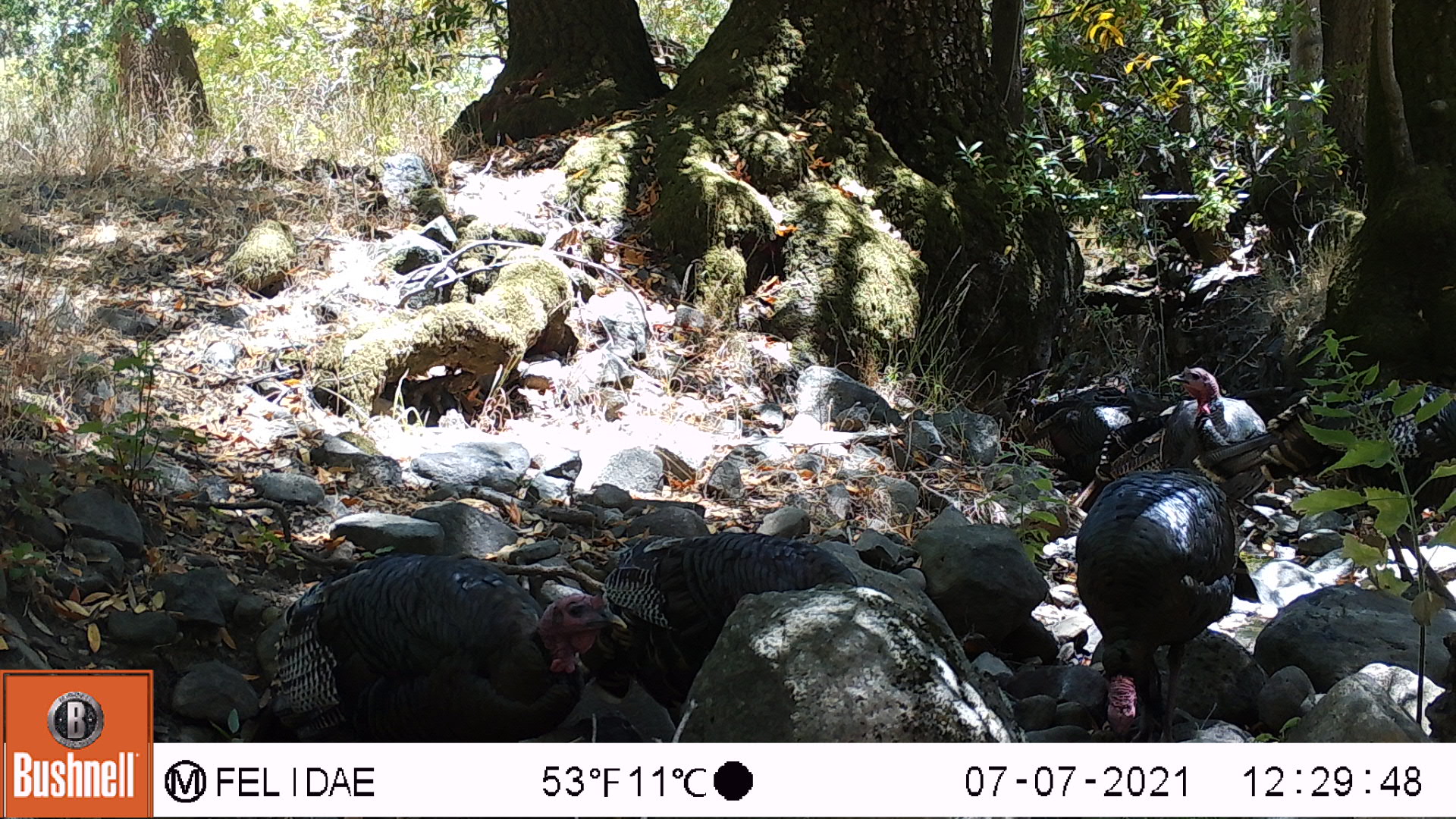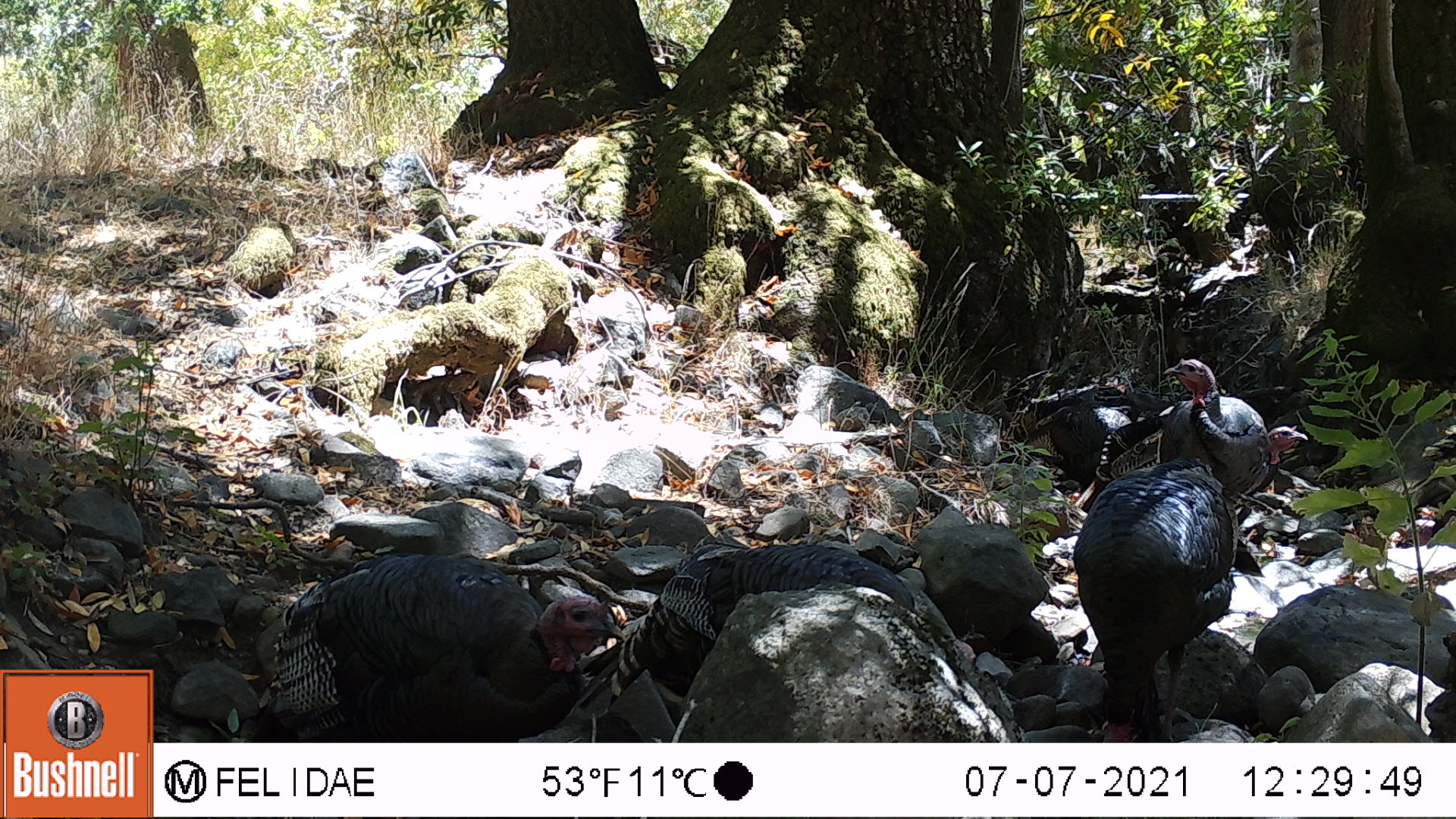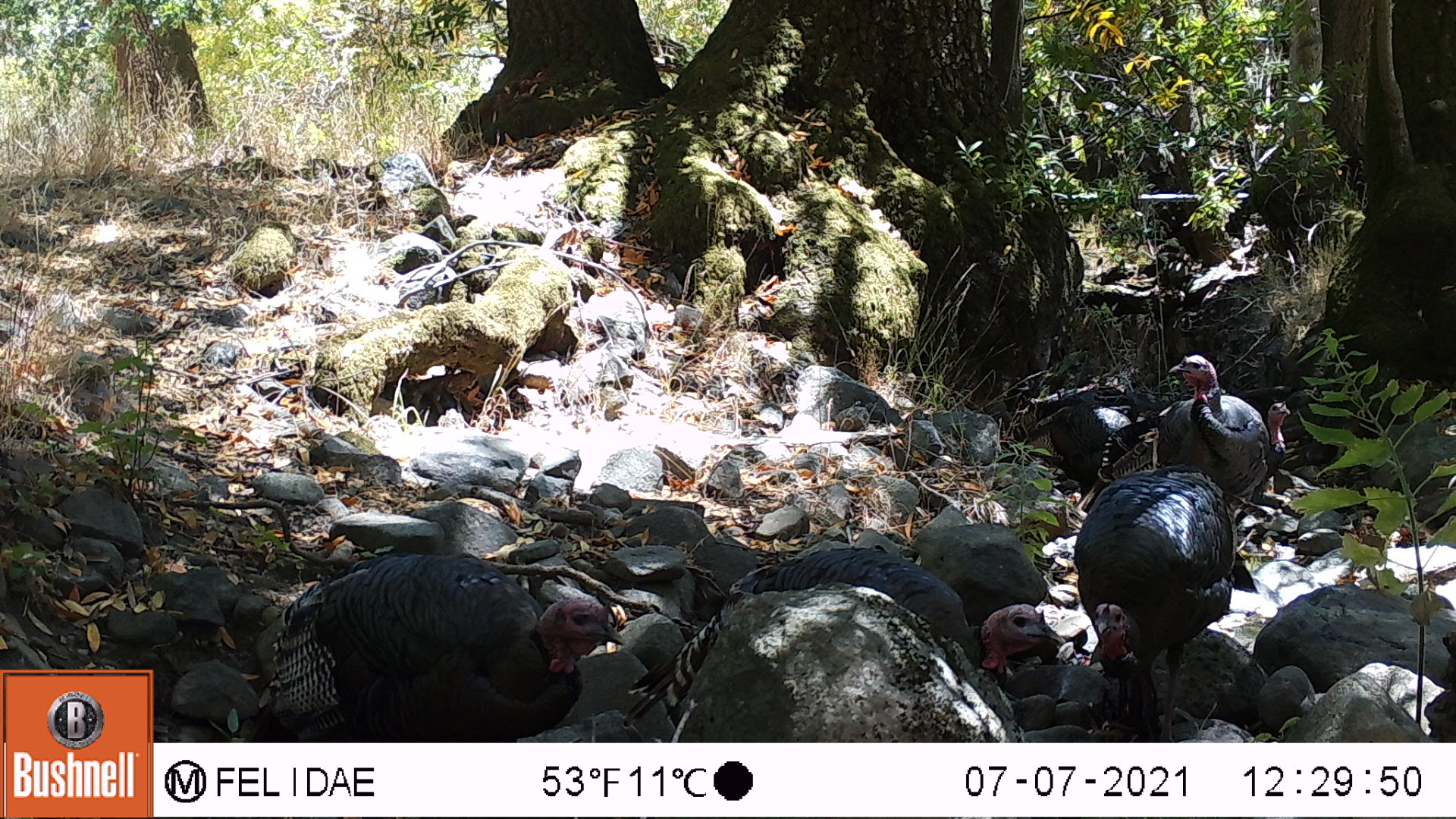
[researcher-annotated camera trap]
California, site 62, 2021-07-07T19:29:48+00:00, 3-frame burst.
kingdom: Animalia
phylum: Chordata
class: Aves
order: Galliformes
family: Phasianidae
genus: Meleagris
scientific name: Meleagris gallopavo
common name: turkey